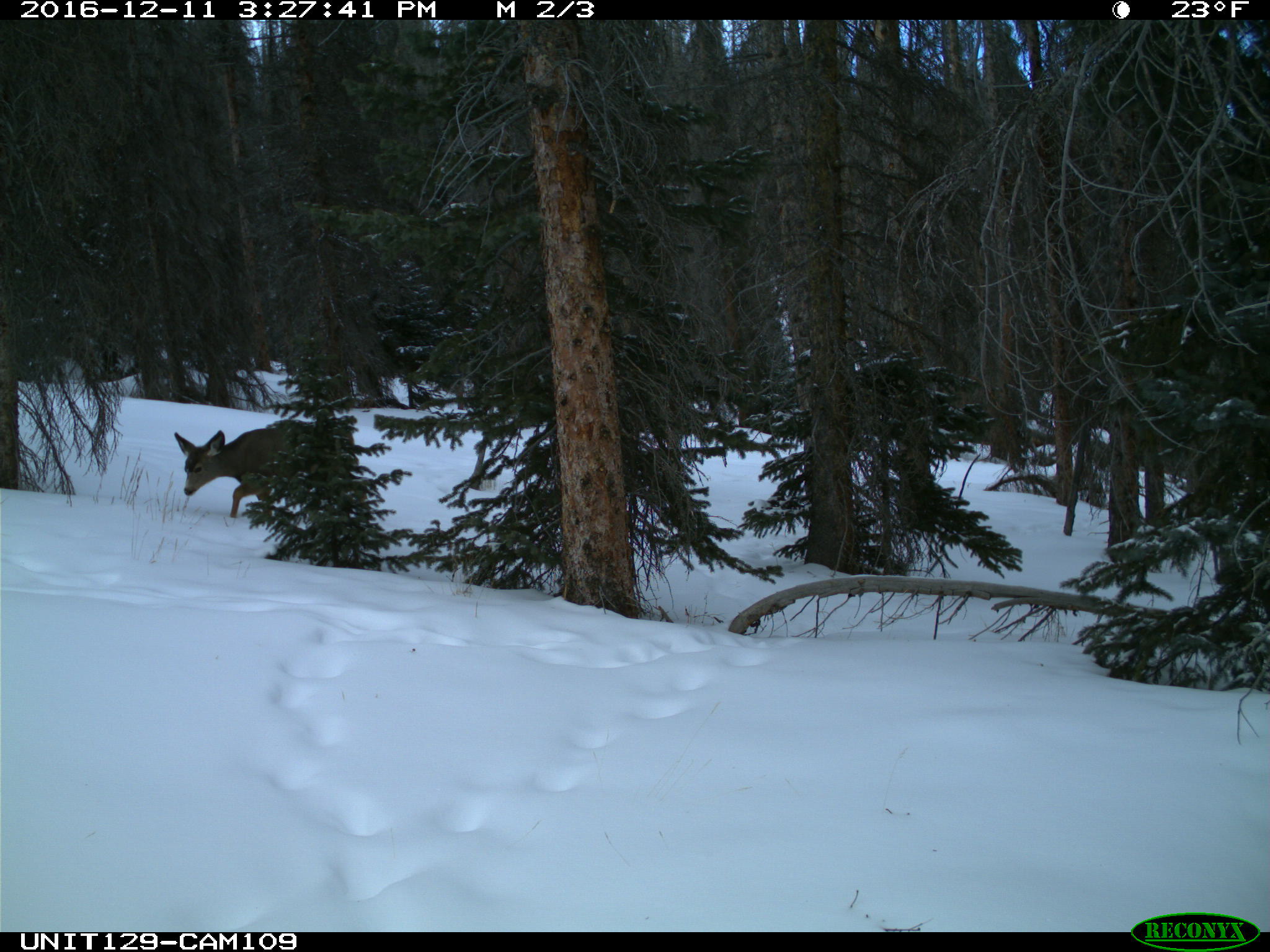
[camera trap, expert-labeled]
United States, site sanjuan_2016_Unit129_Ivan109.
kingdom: Animalia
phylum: Chordata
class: Mammalia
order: Artiodactyla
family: Cervidae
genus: Odocoileus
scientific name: Odocoileus hemionus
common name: mule deer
Odocoileus hemionus (mule deer).